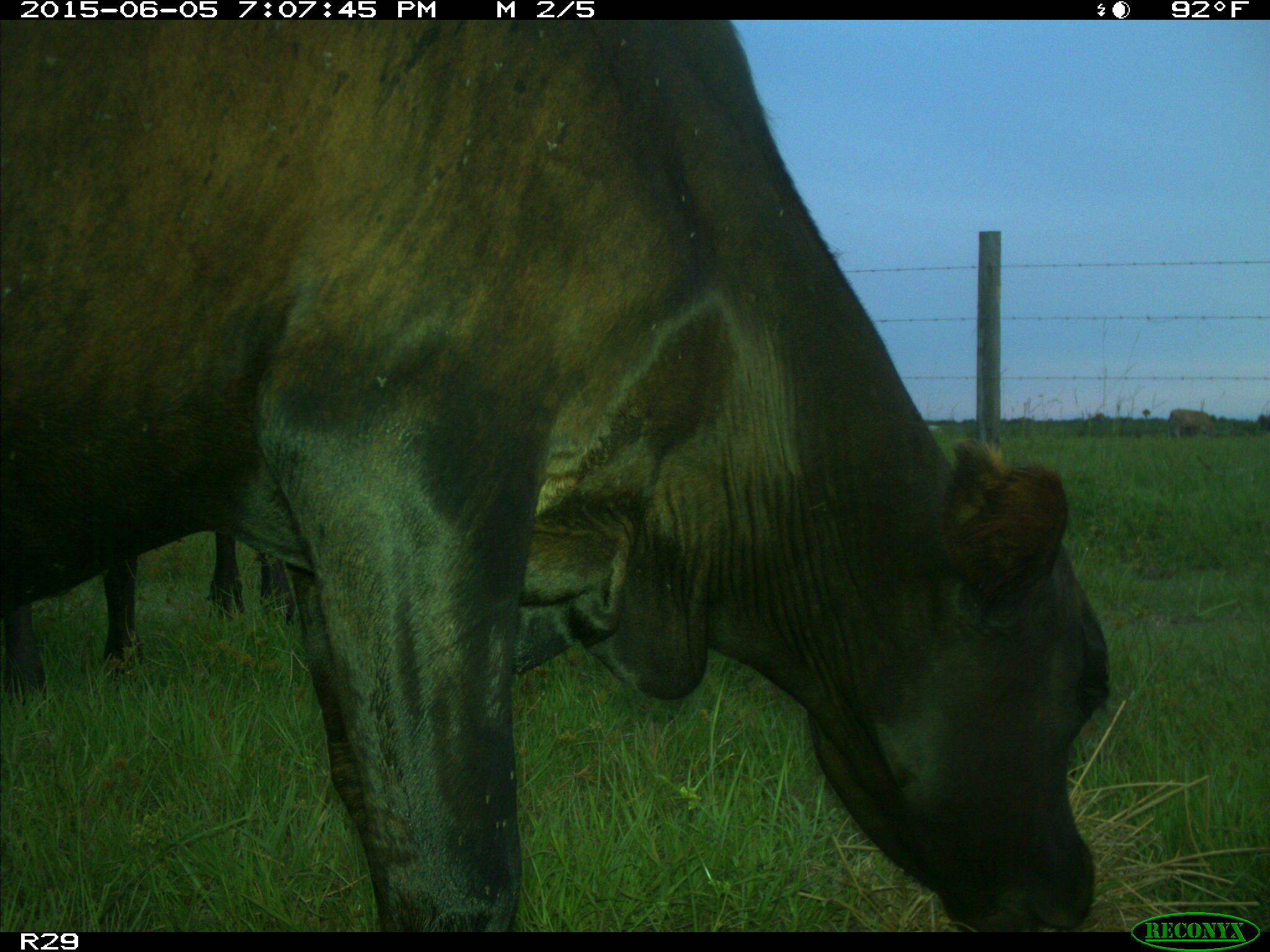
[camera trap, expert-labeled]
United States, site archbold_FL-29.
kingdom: Animalia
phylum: Chordata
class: Mammalia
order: Artiodactyla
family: Bovidae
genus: Bos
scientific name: Bos taurus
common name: domestic cow